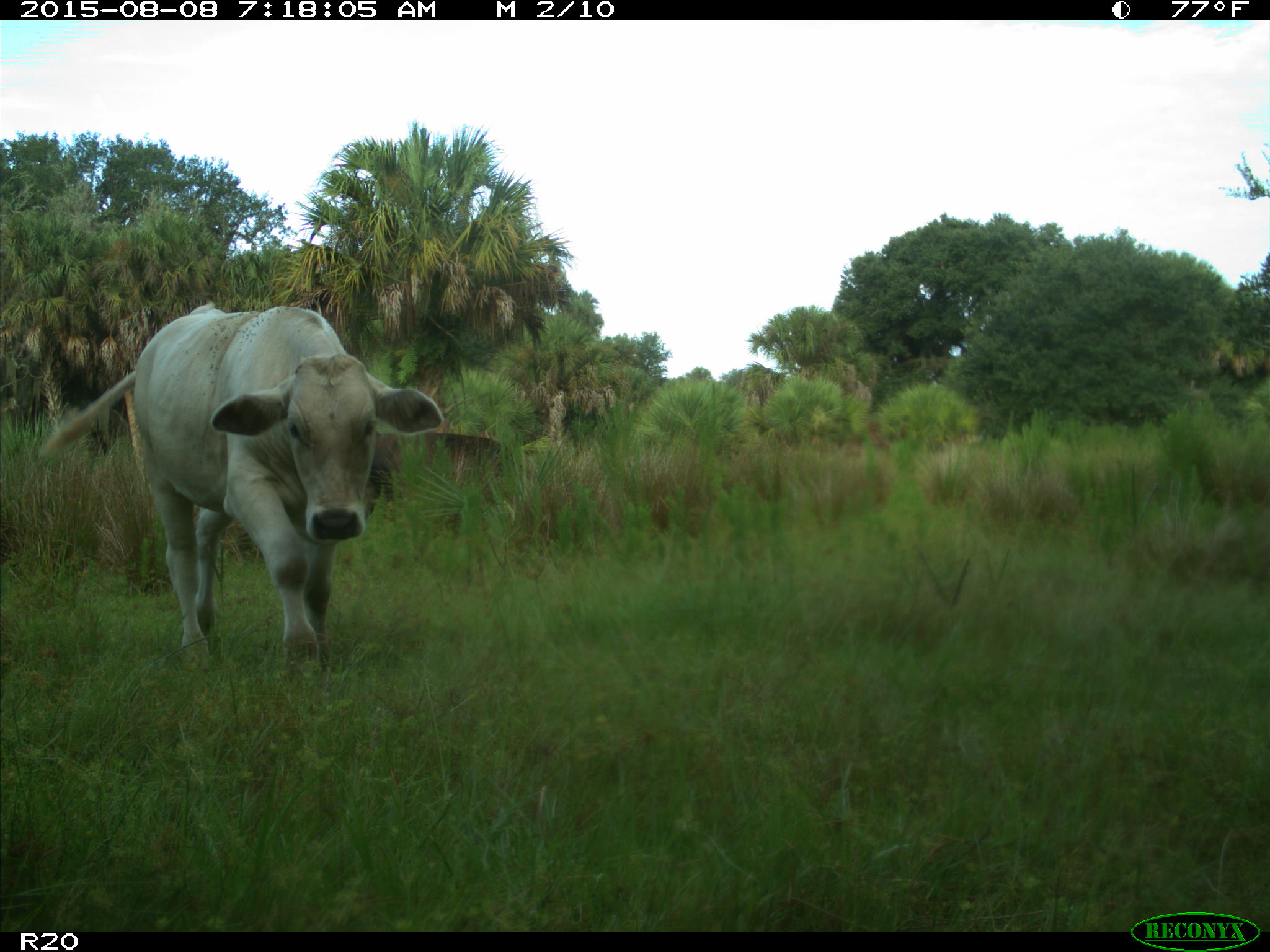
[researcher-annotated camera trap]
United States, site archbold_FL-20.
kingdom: Animalia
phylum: Chordata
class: Mammalia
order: Artiodactyla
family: Bovidae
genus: Bos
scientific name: Bos taurus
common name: domestic cow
Bos taurus (domestic cow).